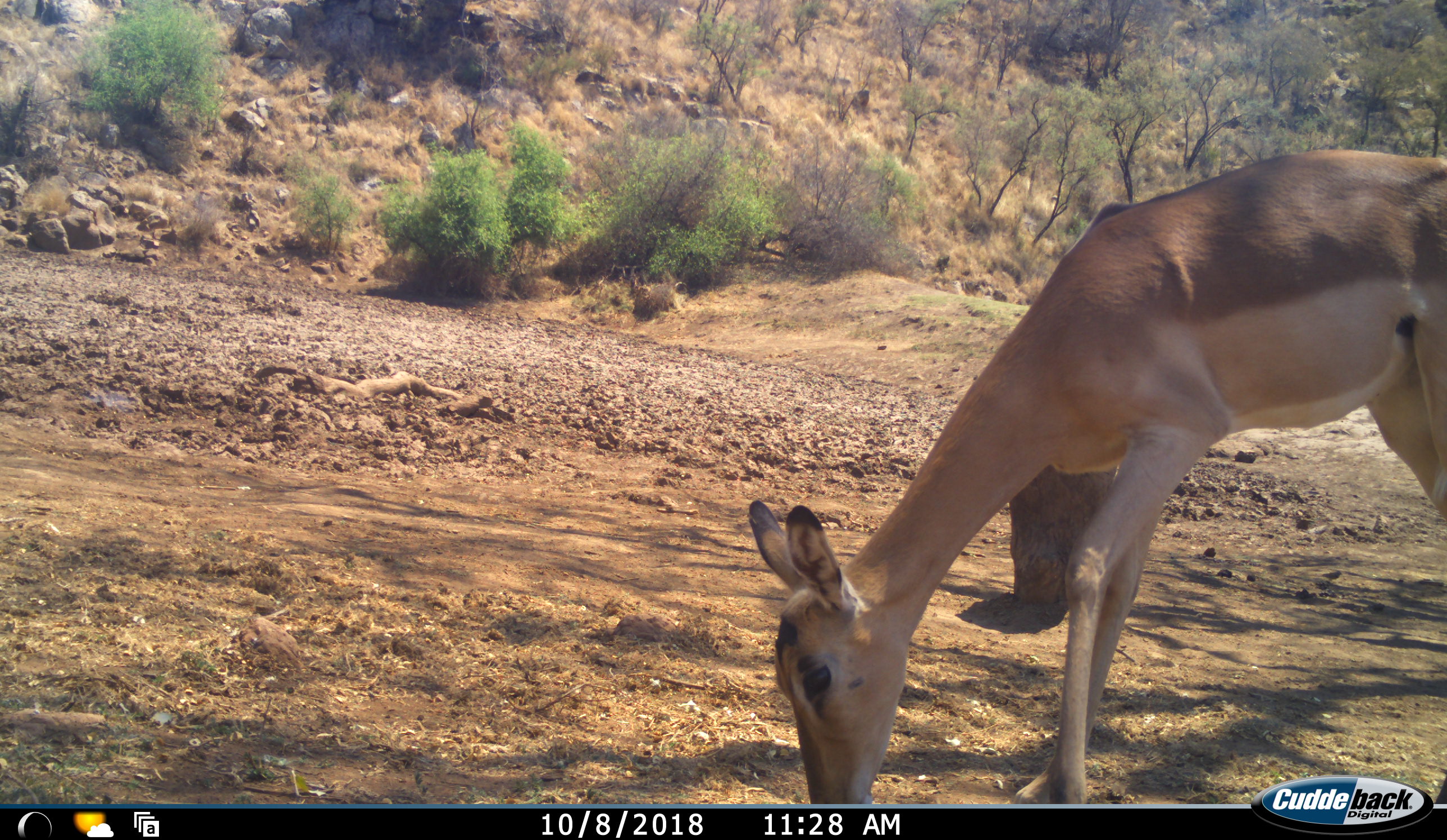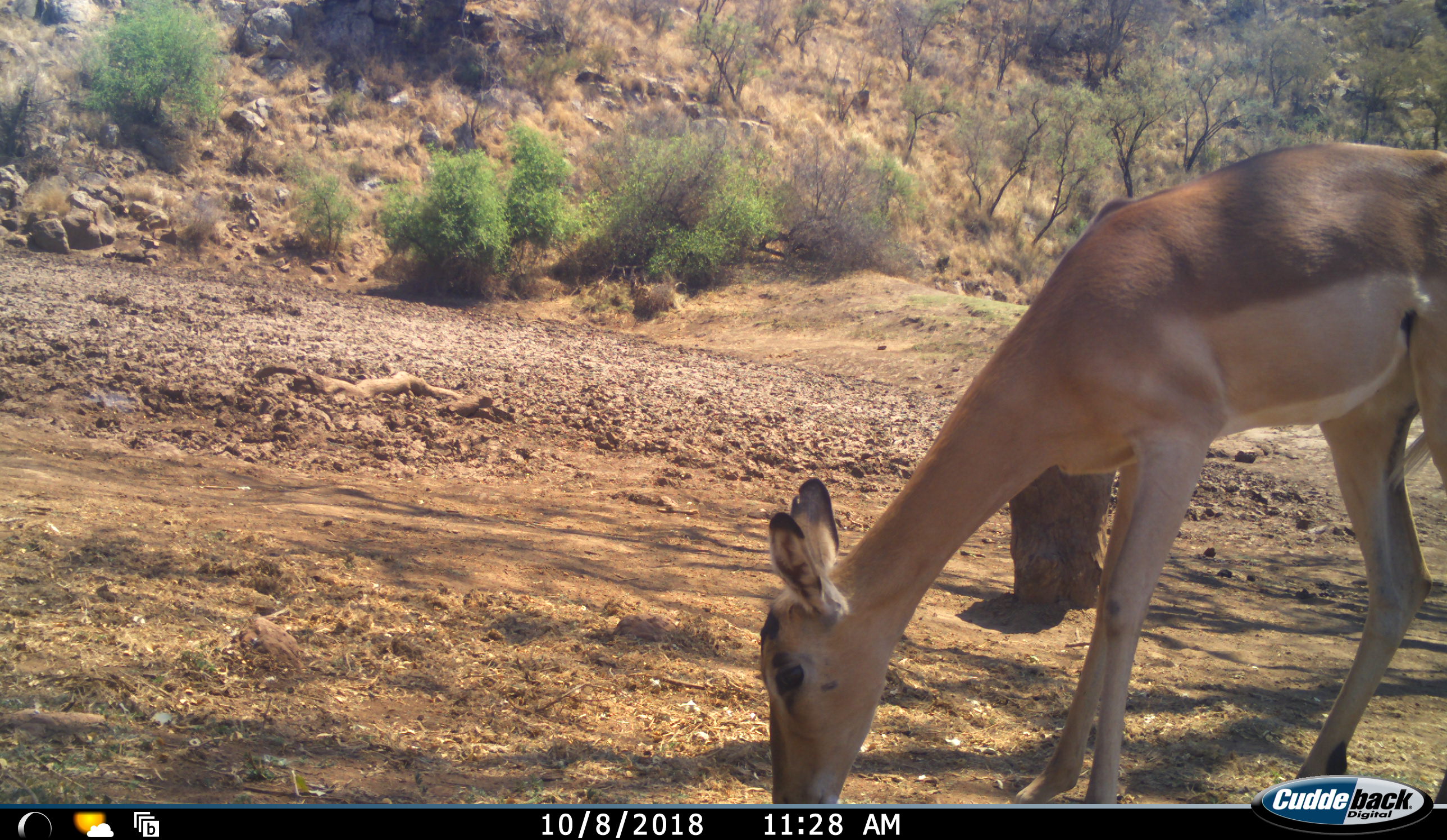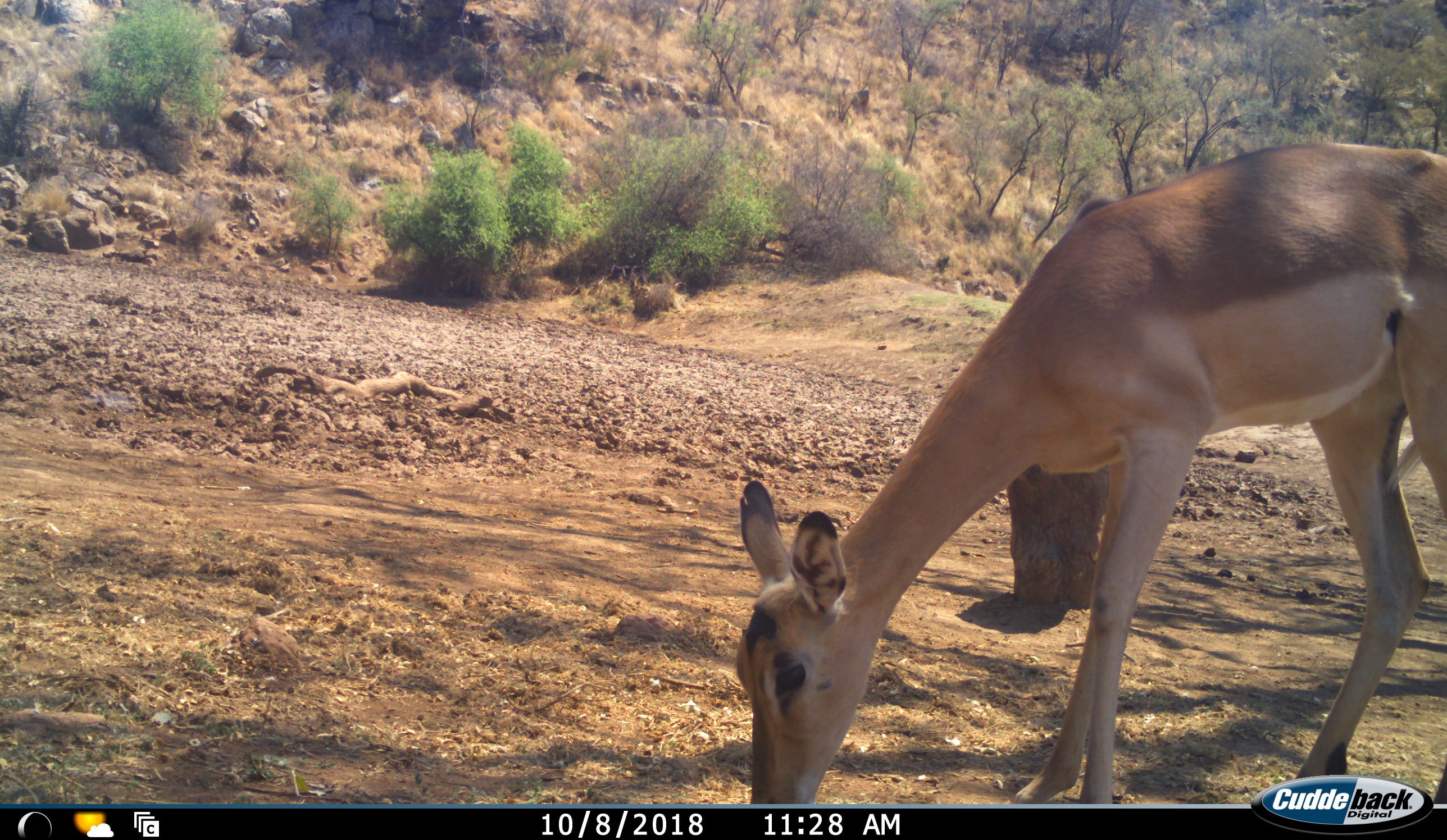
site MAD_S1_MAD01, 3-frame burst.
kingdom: Animalia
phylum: Chordata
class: Mammalia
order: Artiodactyla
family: Bovidae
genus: Aepyceros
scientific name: Aepyceros melampus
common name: impala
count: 1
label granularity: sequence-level